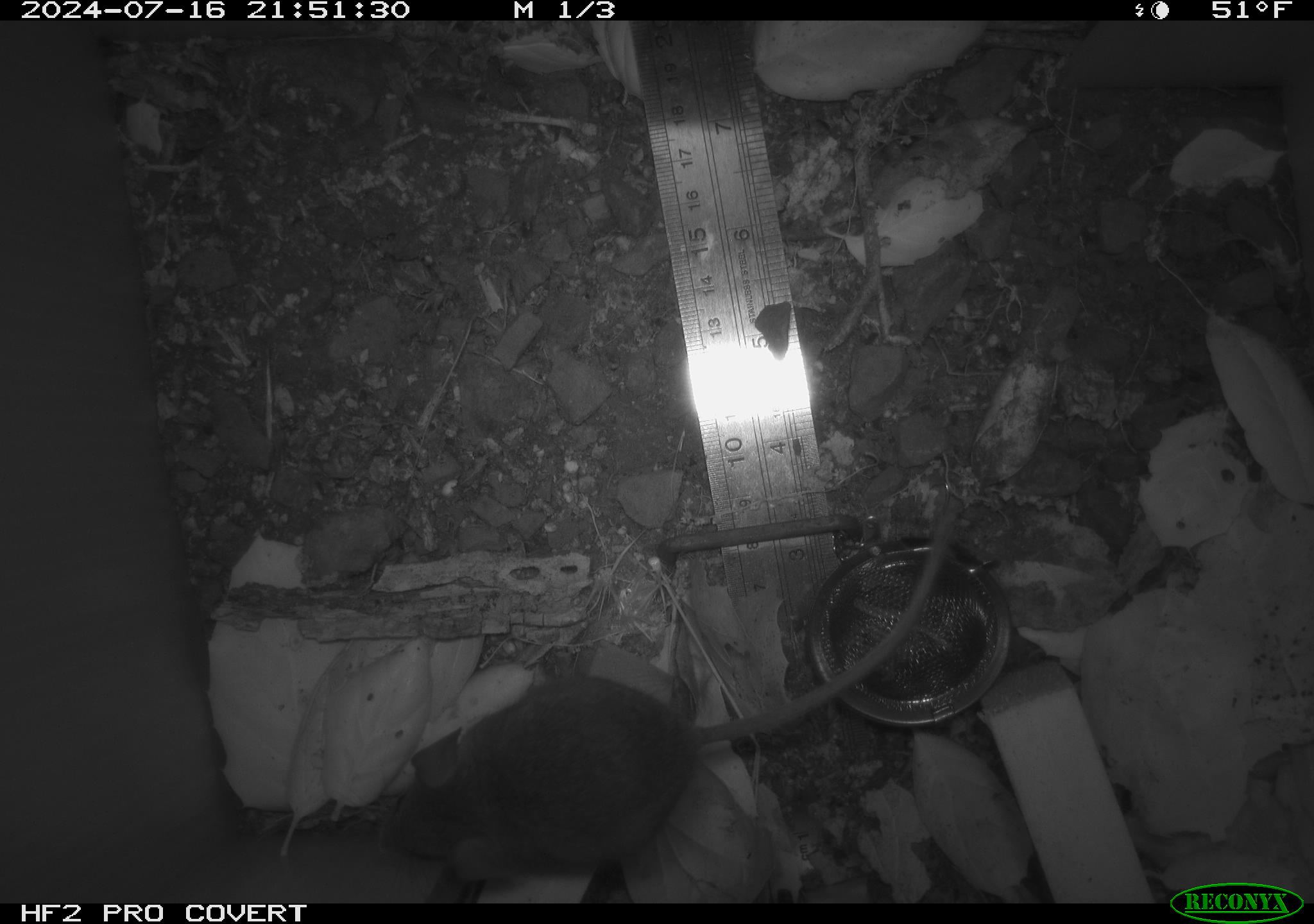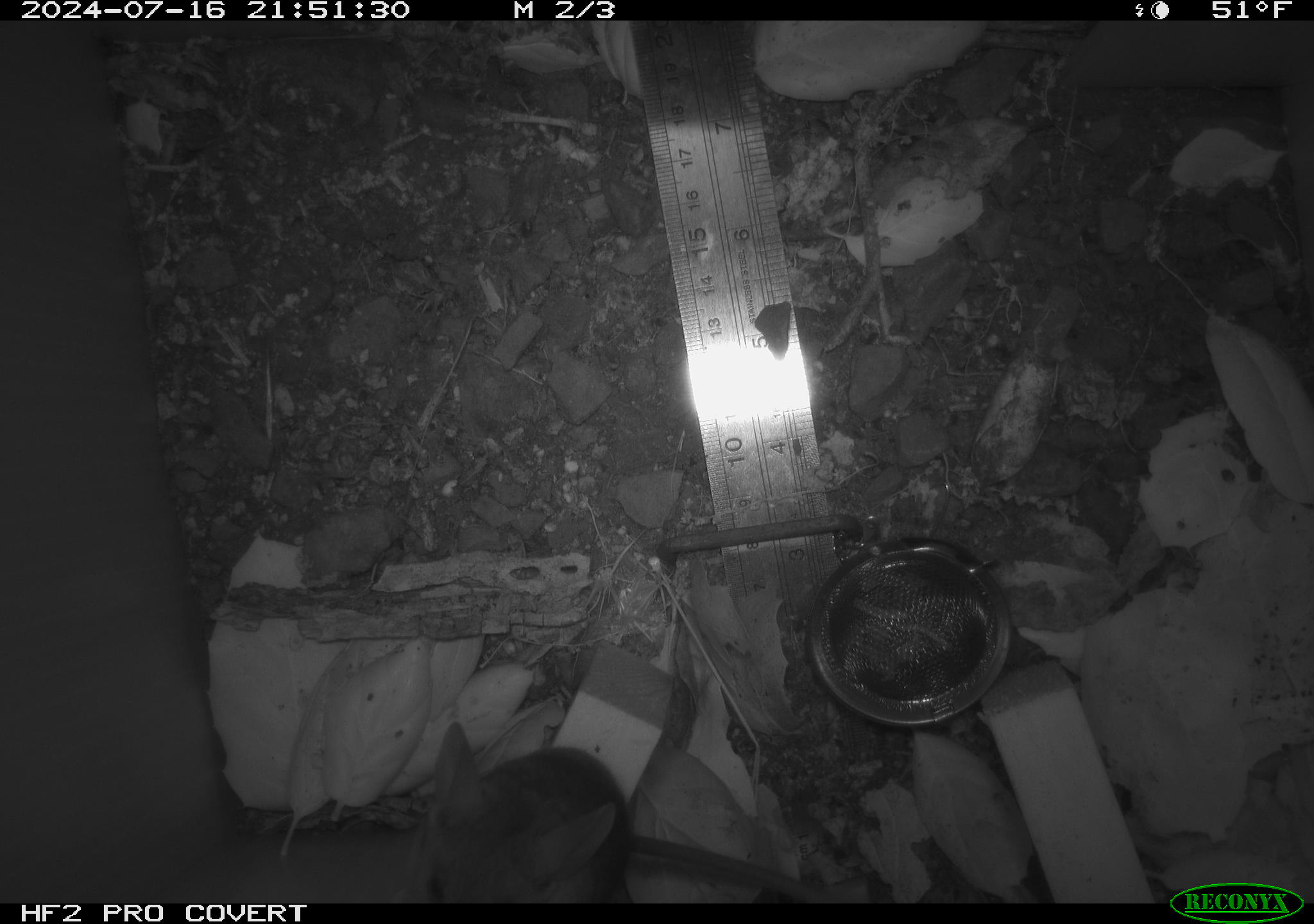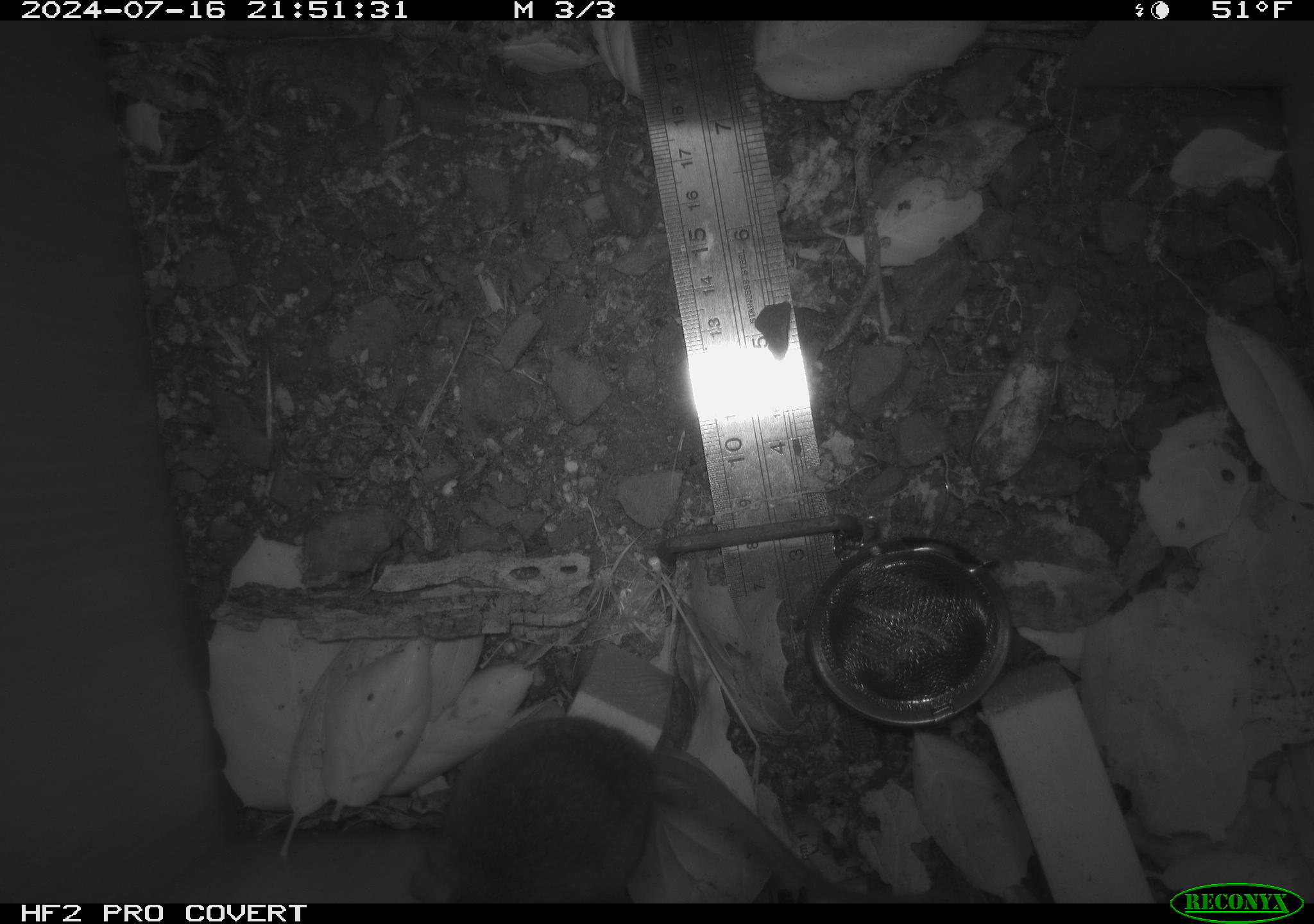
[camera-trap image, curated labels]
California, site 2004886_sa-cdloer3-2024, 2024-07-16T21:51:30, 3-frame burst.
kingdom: Animalia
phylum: Chordata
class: Mammalia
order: Rodentia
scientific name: Rodentia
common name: rodent